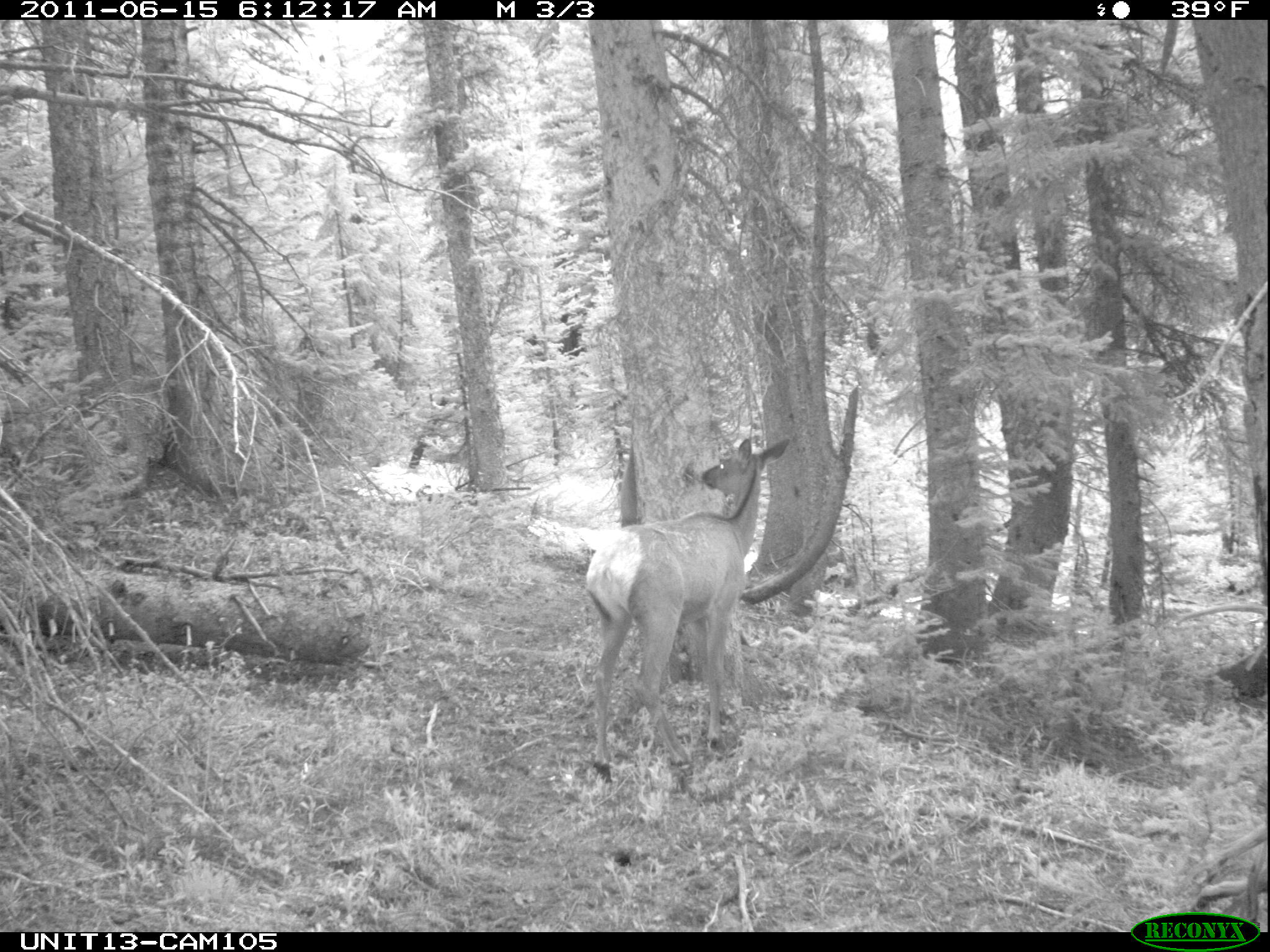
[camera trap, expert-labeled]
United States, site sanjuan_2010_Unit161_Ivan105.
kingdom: Animalia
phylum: Chordata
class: Mammalia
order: Artiodactyla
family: Cervidae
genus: Cervus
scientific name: Cervus elaphus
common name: red deer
Cervus elaphus (red deer).